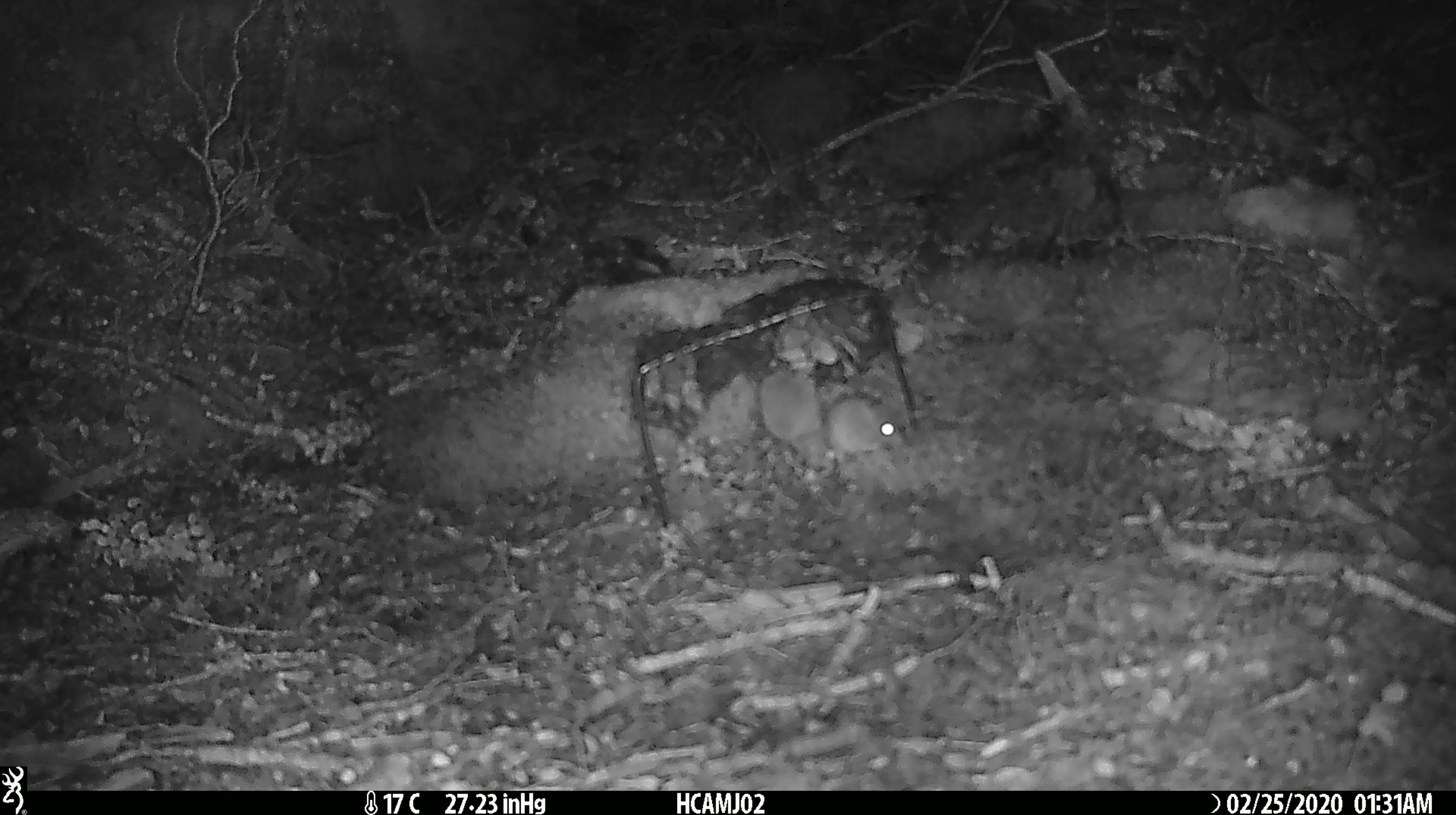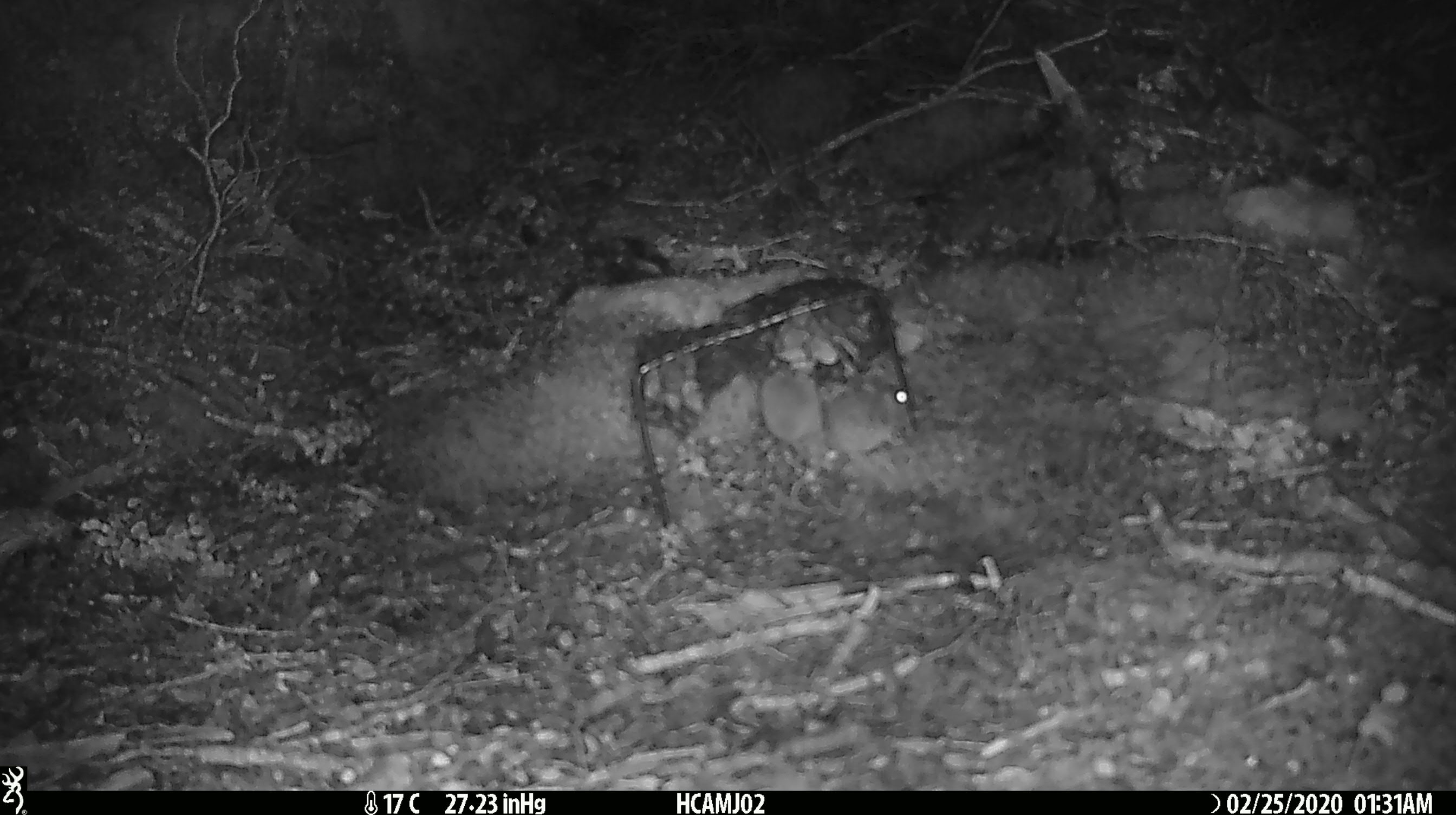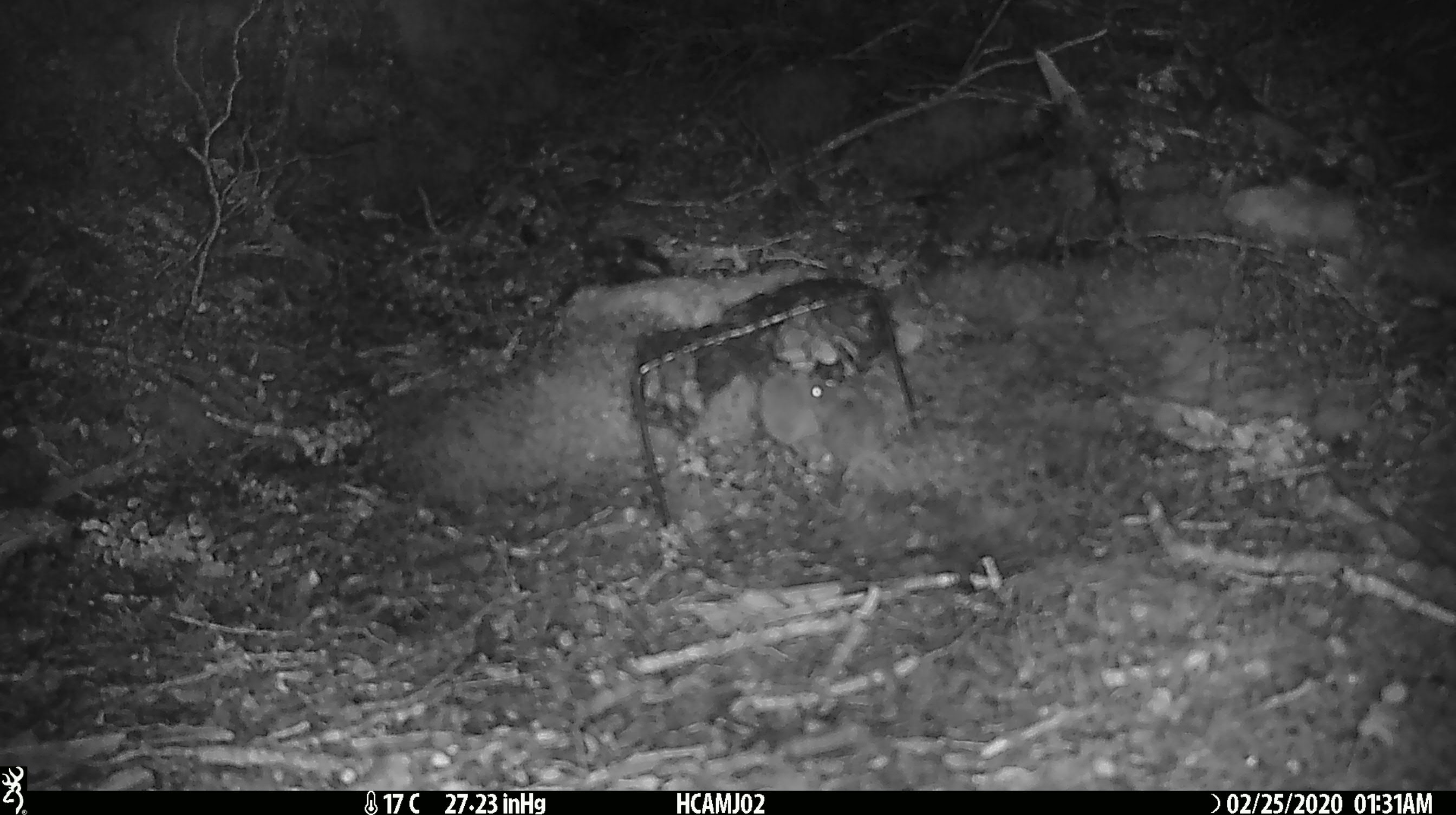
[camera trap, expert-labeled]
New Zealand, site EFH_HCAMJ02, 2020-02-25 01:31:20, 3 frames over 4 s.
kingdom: Animalia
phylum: Chordata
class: Mammalia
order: Rodentia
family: Muridae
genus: Mus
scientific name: Mus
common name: mouse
Mouse (Mus).